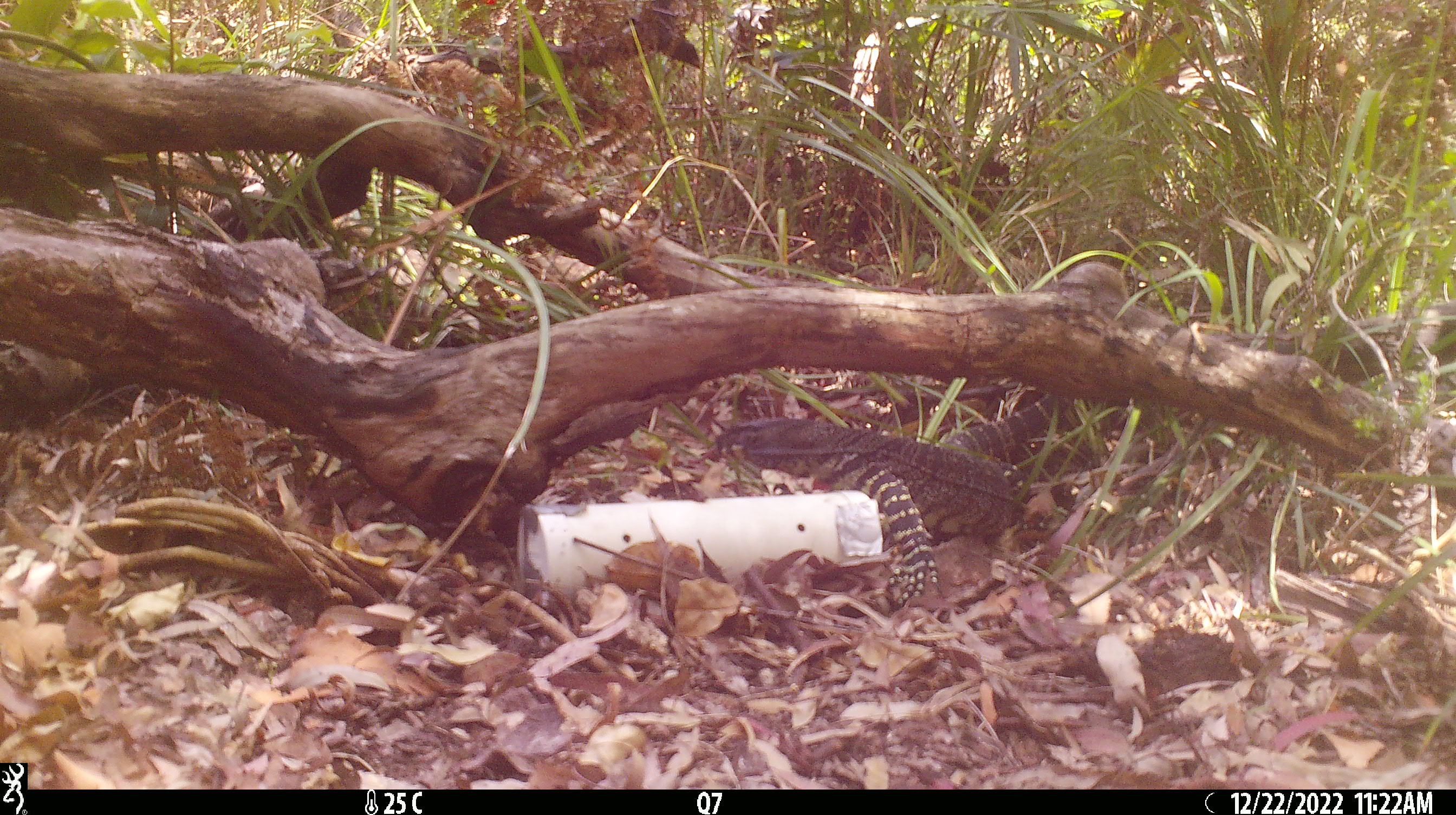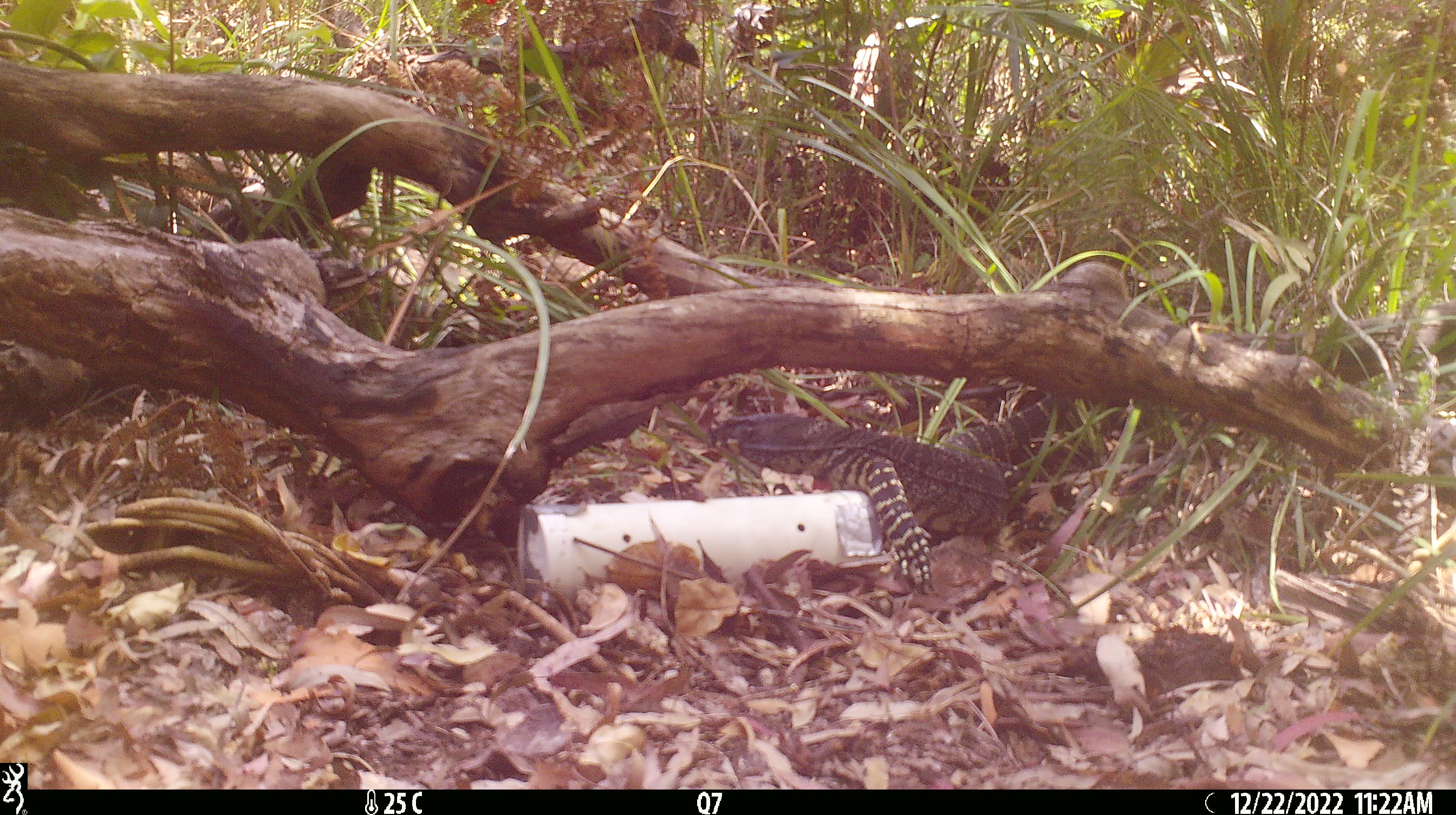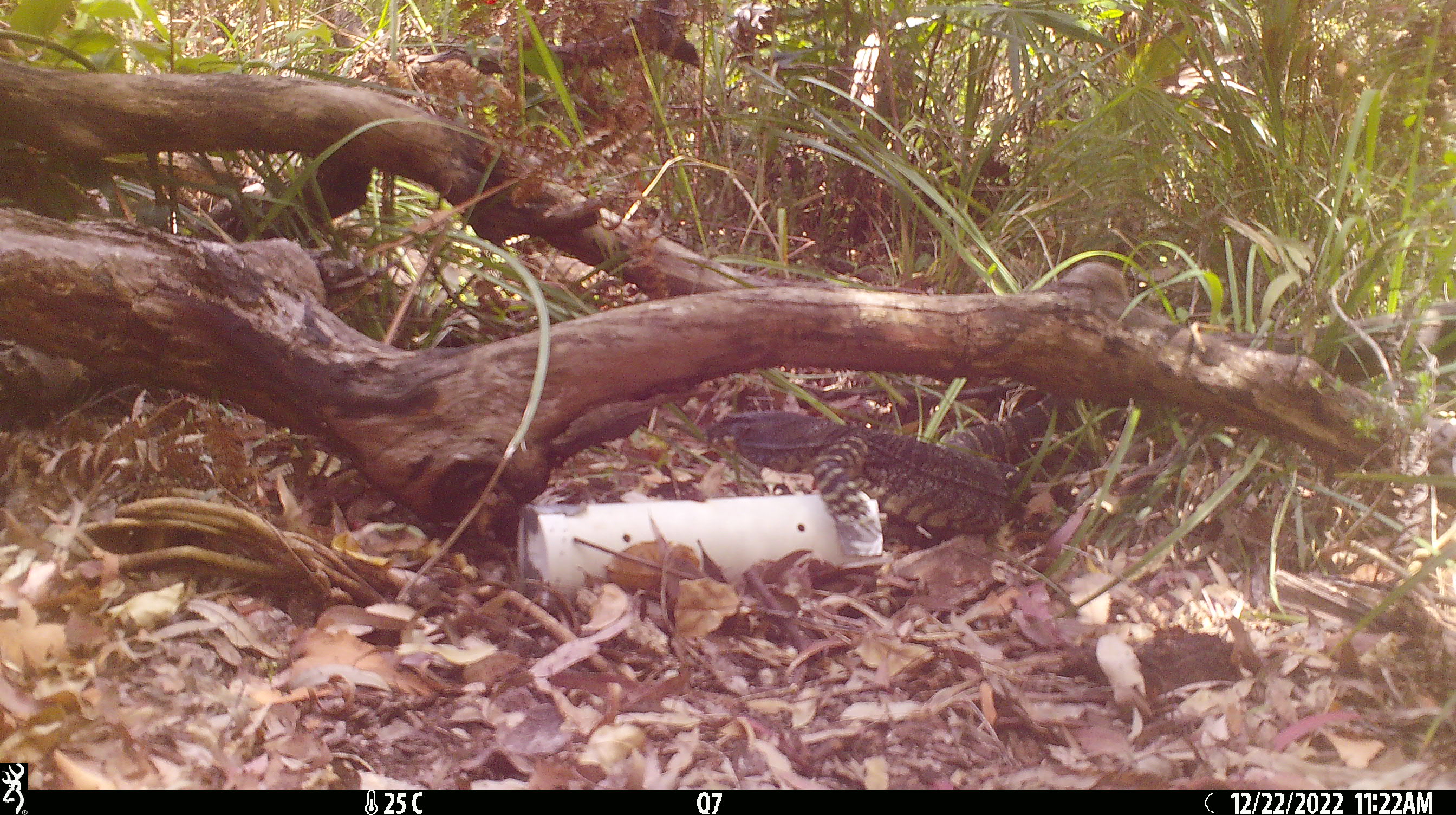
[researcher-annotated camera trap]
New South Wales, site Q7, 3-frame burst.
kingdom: Animalia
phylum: Chordata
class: Reptilia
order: Squamata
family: Varanidae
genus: Varanus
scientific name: Varanus varius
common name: lace monitor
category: goanna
Goanna (lace monitor) (Varanus varius).